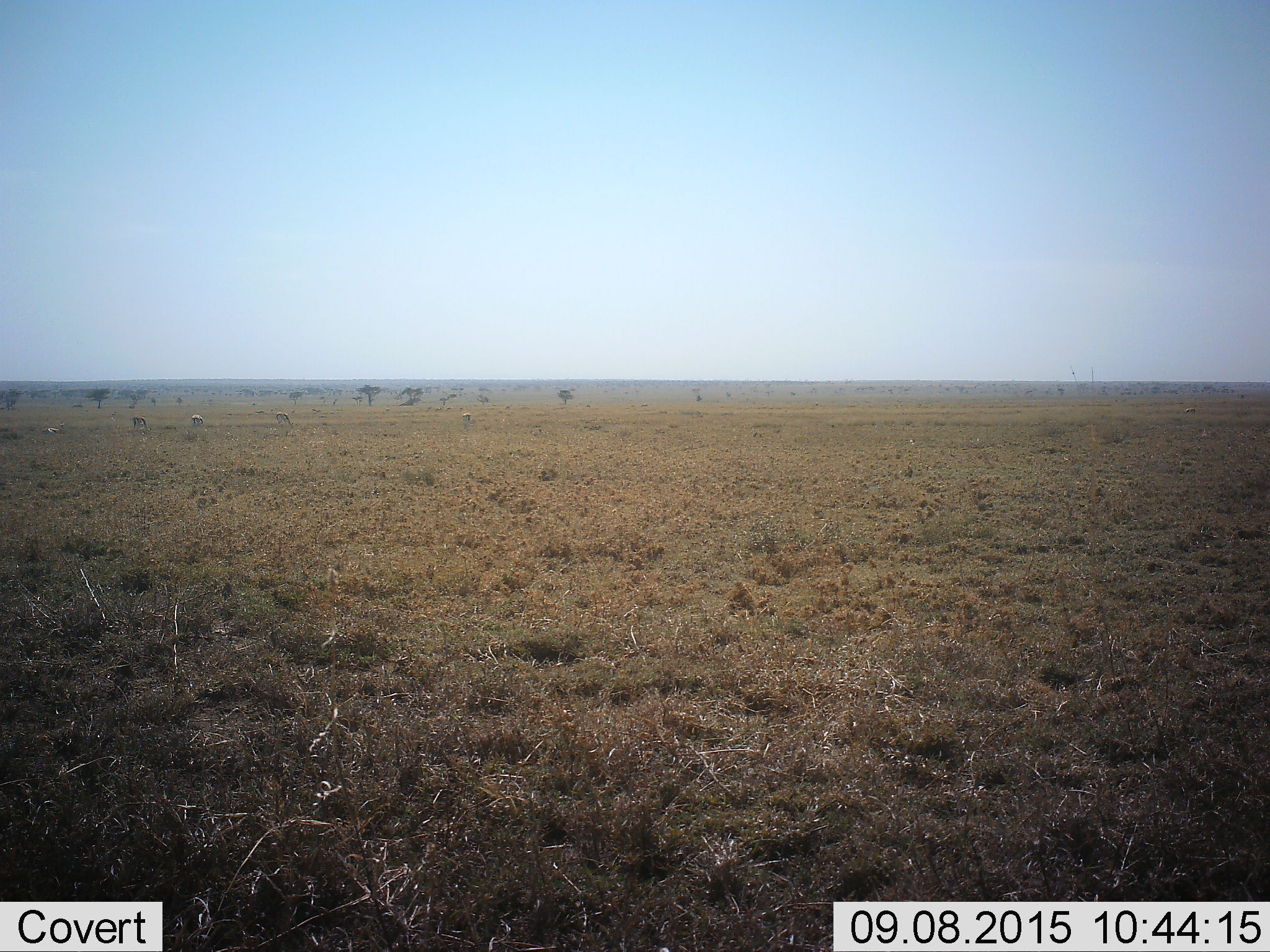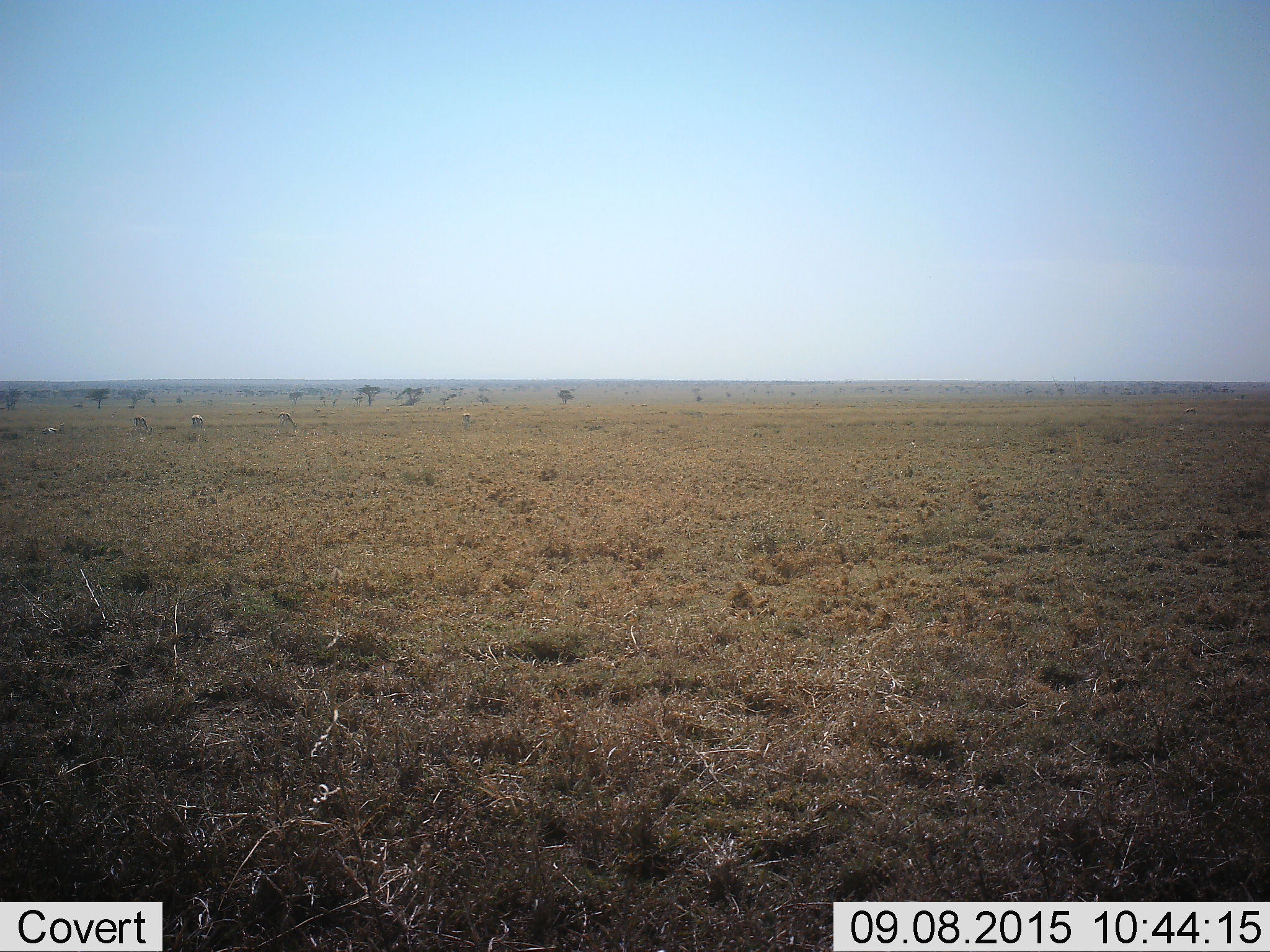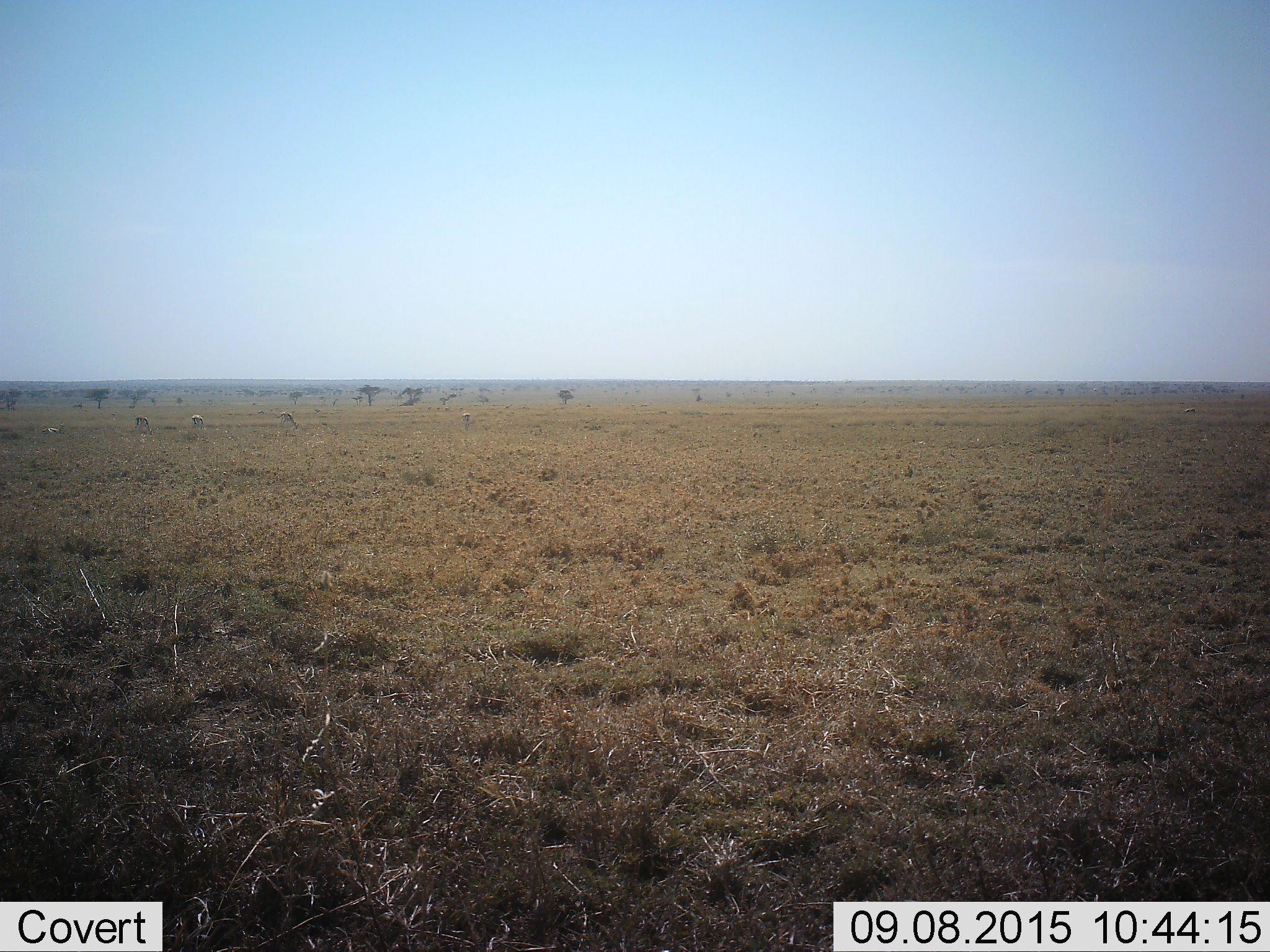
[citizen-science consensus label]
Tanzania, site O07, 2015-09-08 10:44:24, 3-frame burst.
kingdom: Animalia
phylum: Chordata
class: Mammalia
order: Artiodactyla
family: Bovidae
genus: Eudorcas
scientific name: Eudorcas thomsonii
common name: thomson's gazelle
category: gazellethomsons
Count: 5.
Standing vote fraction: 33%.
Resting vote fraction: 17%.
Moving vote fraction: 17%.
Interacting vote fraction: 0%.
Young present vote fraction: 0%.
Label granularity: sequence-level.